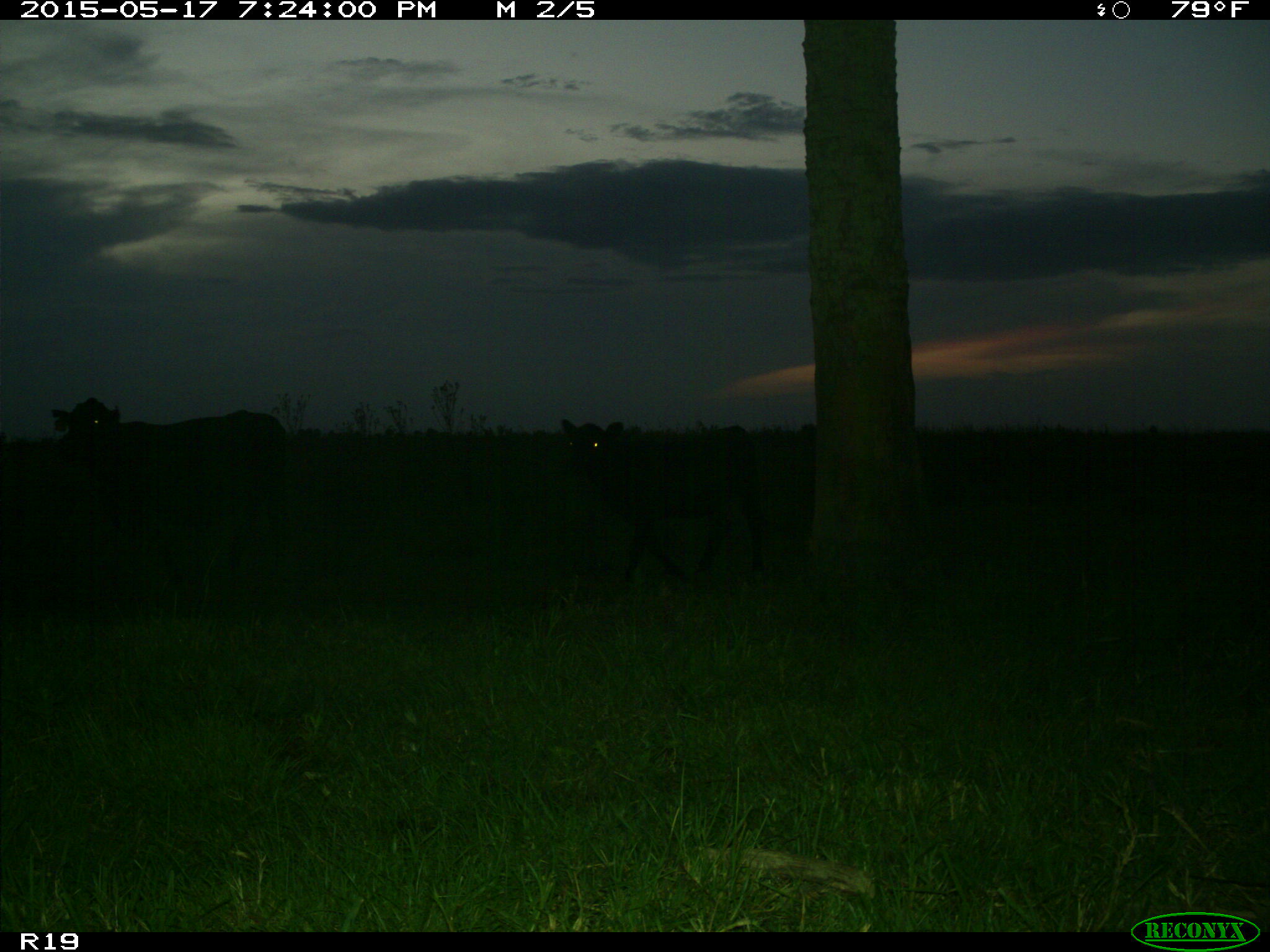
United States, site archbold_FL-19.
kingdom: Animalia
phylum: Chordata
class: Mammalia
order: Artiodactyla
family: Bovidae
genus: Bos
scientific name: Bos taurus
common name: domestic cow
Bos taurus (domestic cow).